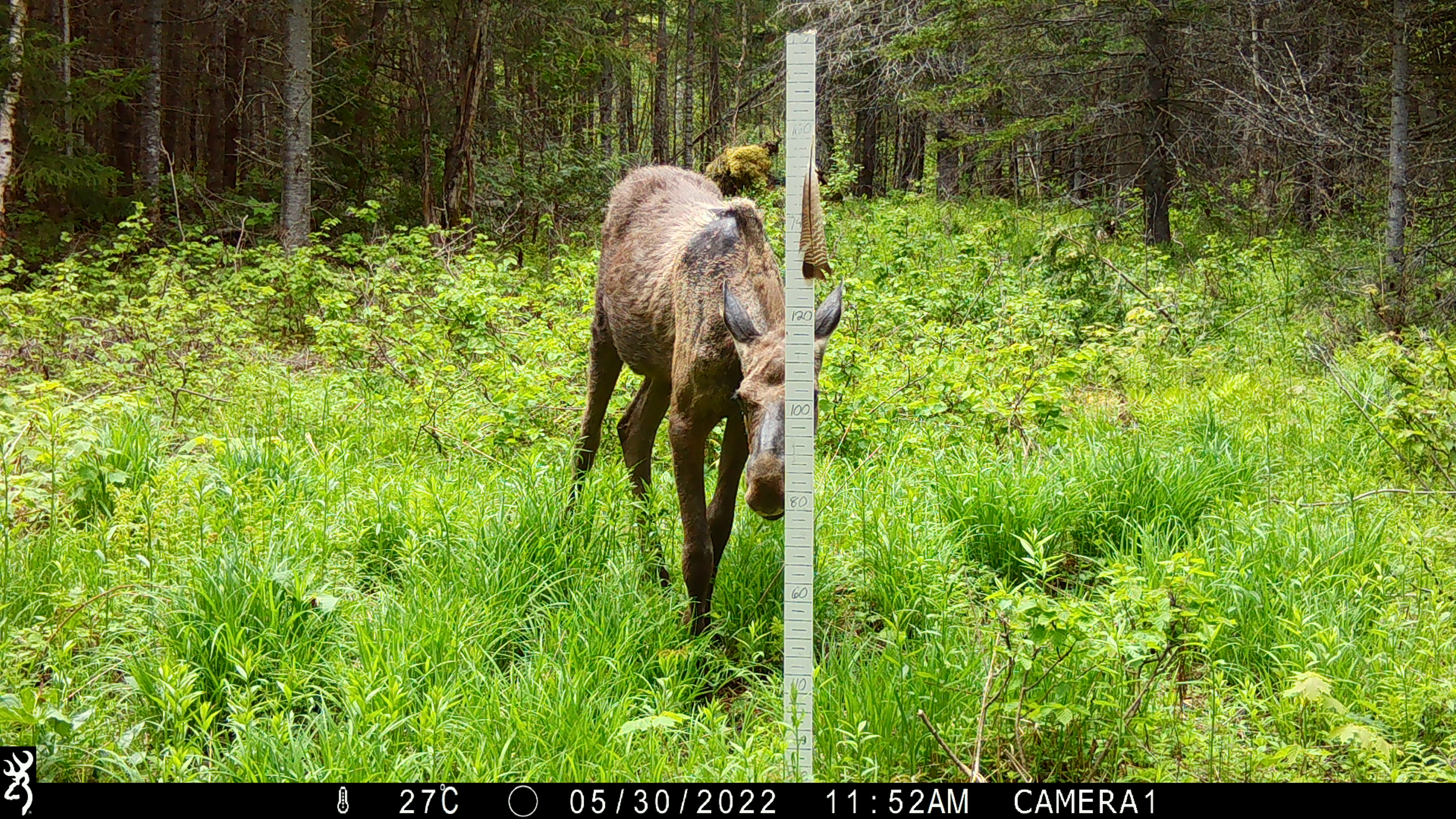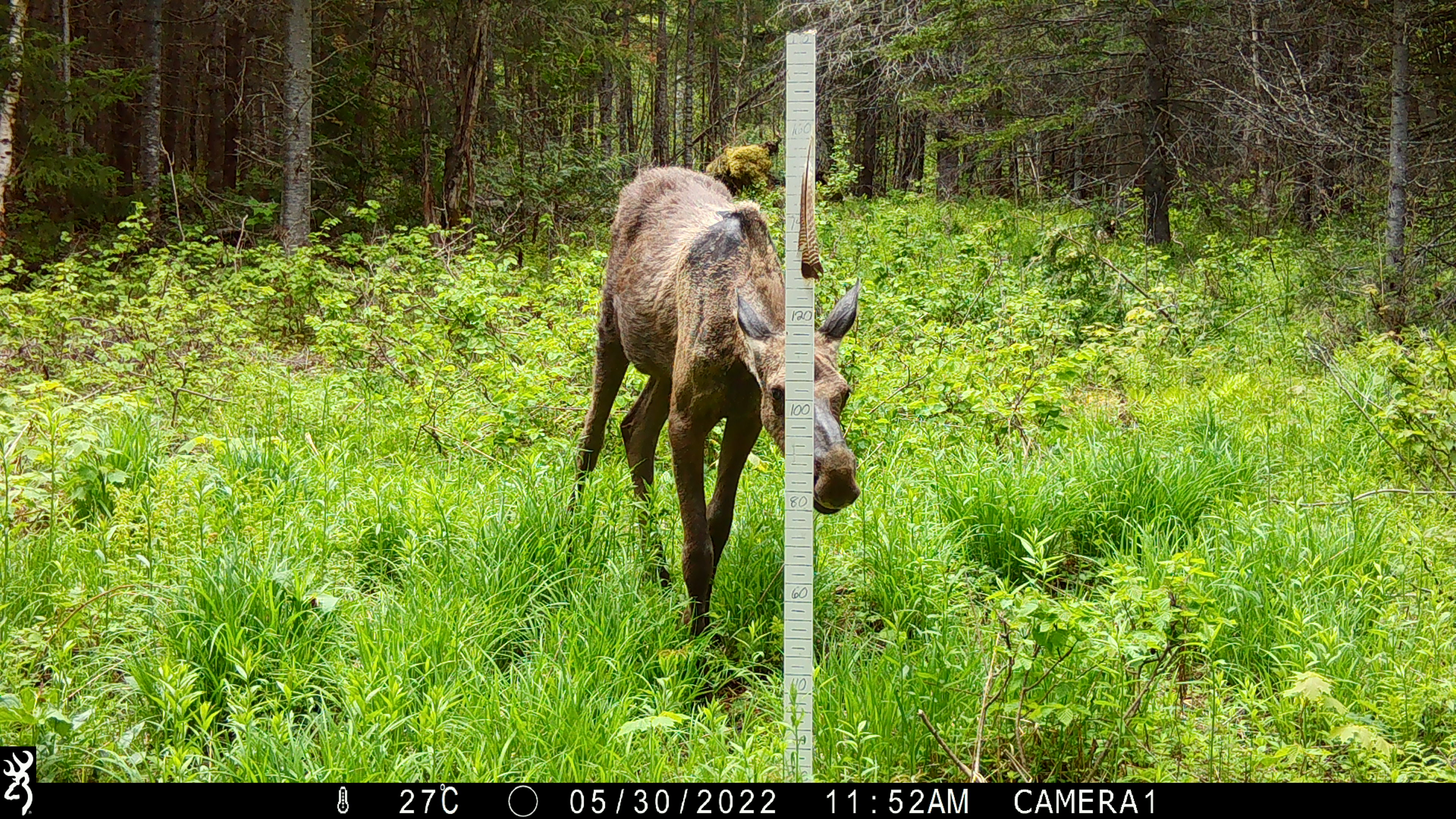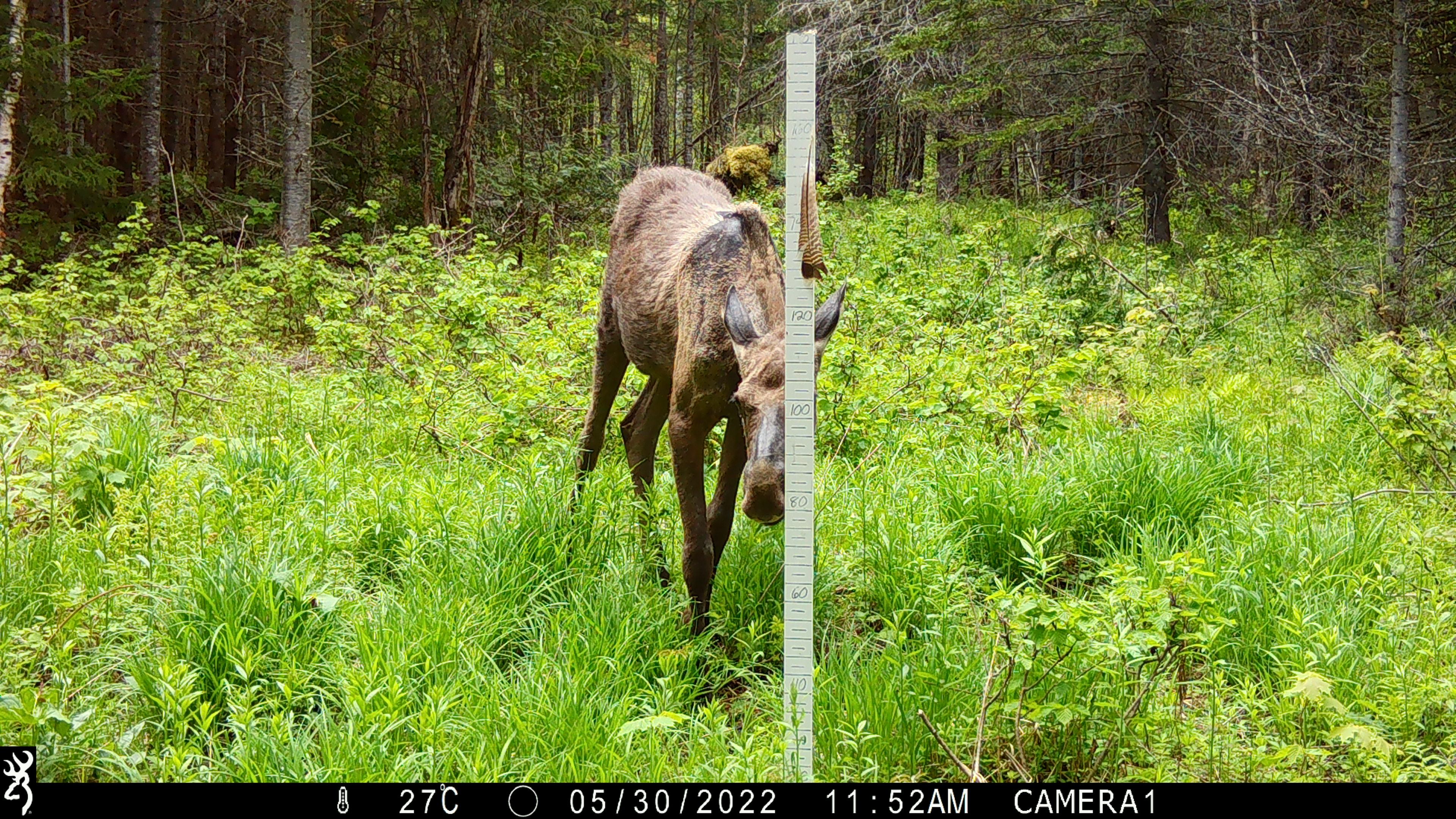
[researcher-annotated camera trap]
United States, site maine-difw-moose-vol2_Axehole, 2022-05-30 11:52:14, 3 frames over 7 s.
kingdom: Animalia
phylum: Chordata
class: Mammalia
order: Artiodactyla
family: Cervidae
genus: Alces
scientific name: Alces alces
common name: moose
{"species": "moose (Alces alces)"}